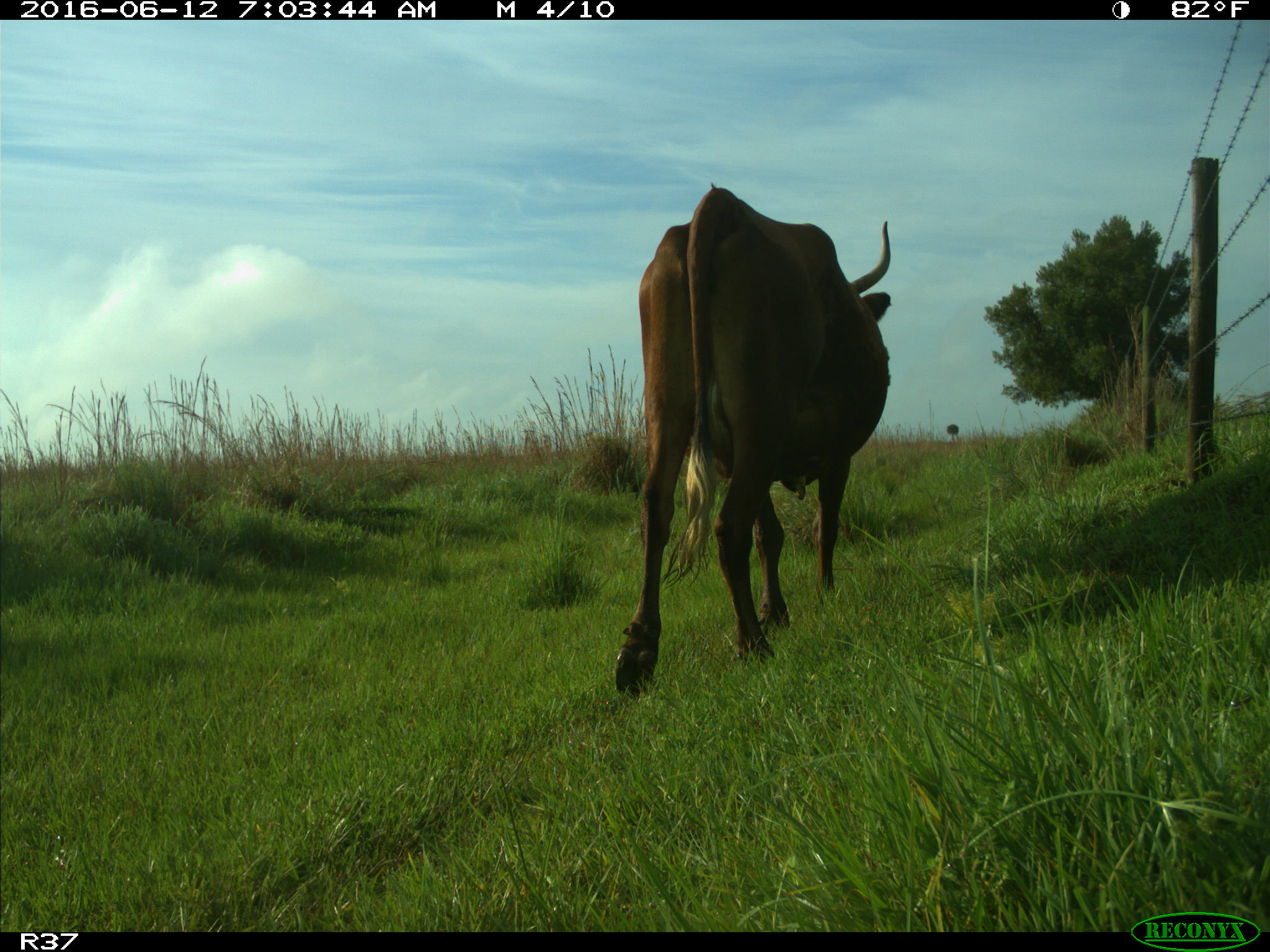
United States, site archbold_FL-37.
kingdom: Animalia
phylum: Chordata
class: Mammalia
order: Artiodactyla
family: Bovidae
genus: Bos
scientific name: Bos taurus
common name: domestic cow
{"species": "Bos taurus (domestic cow)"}